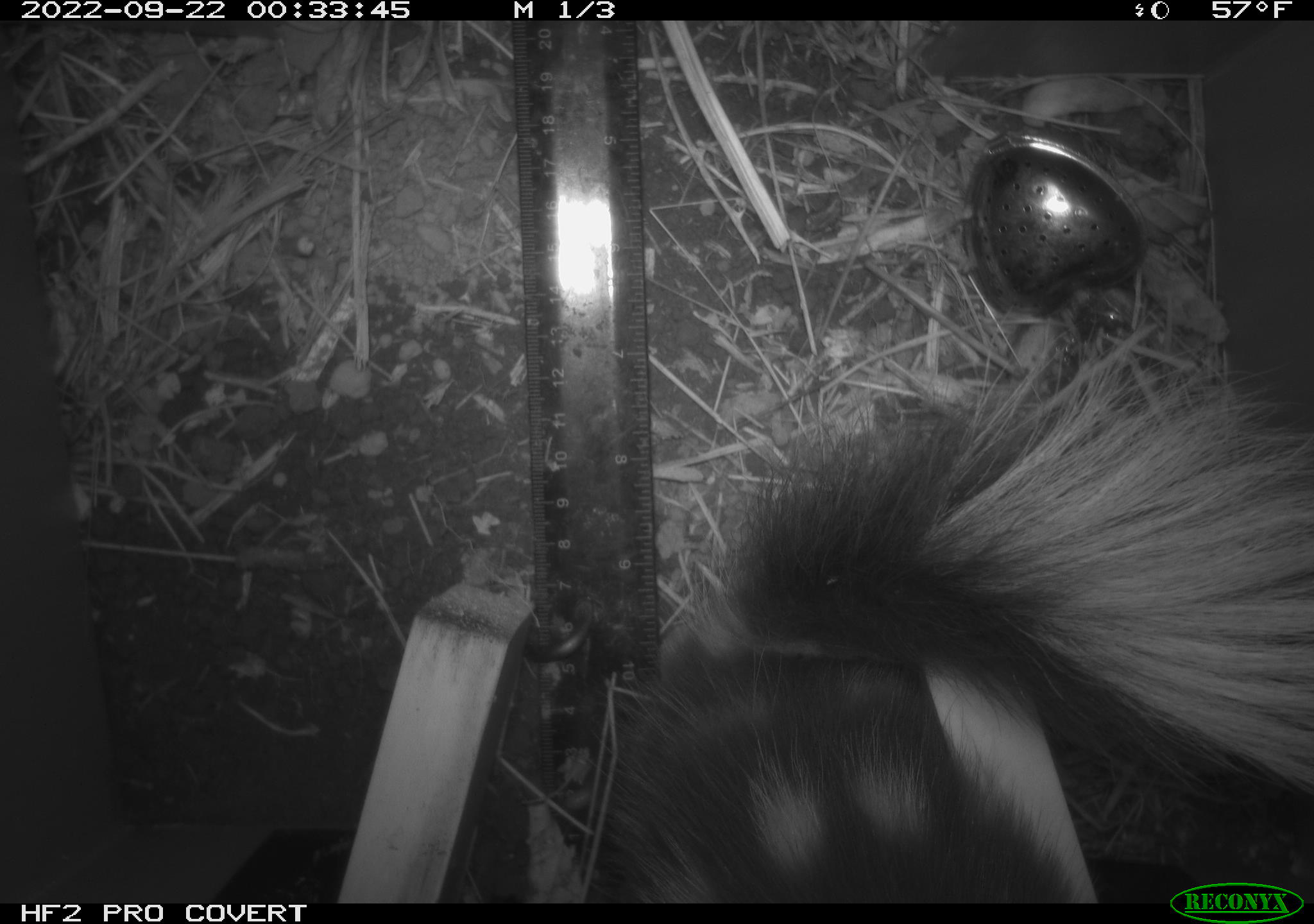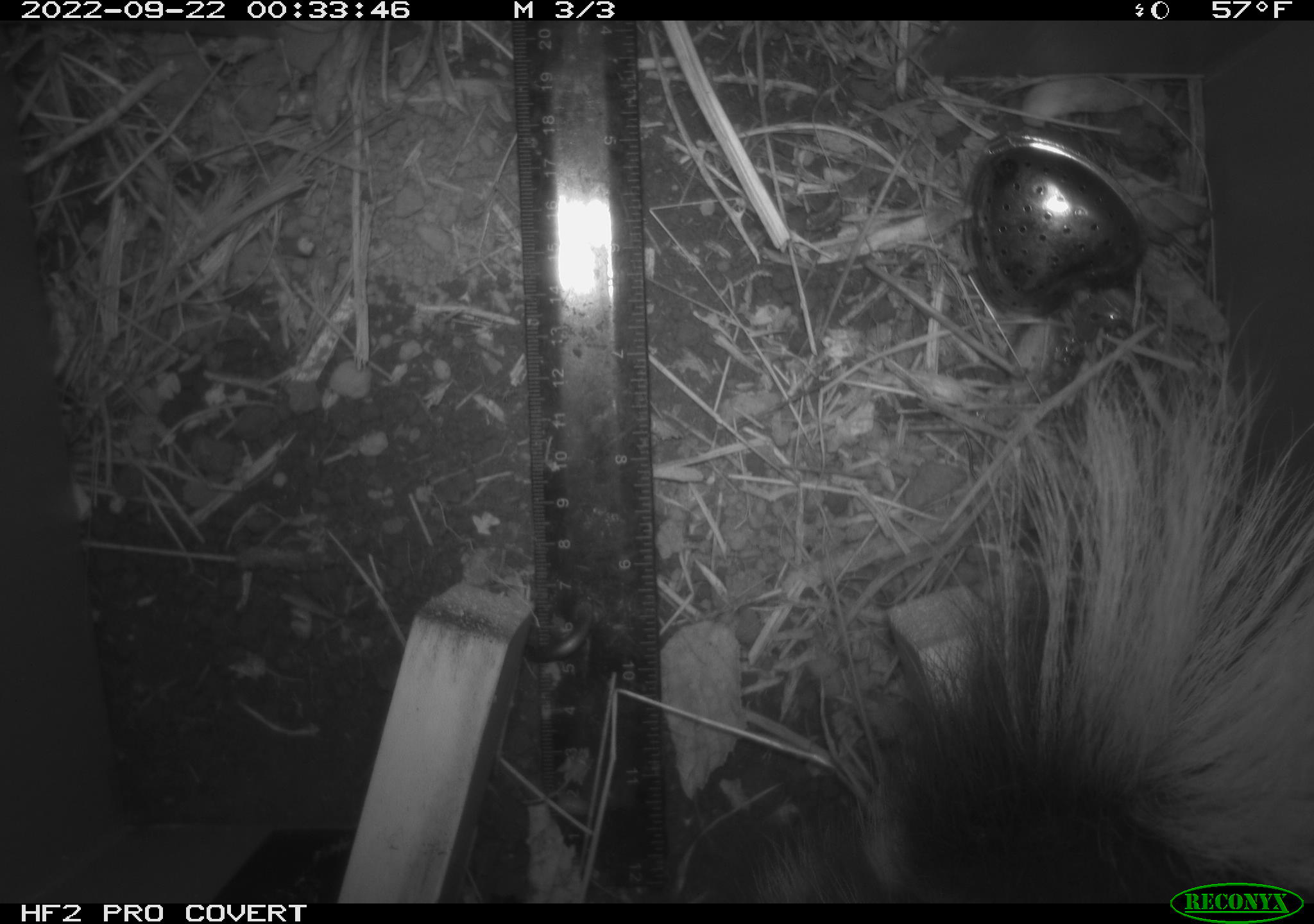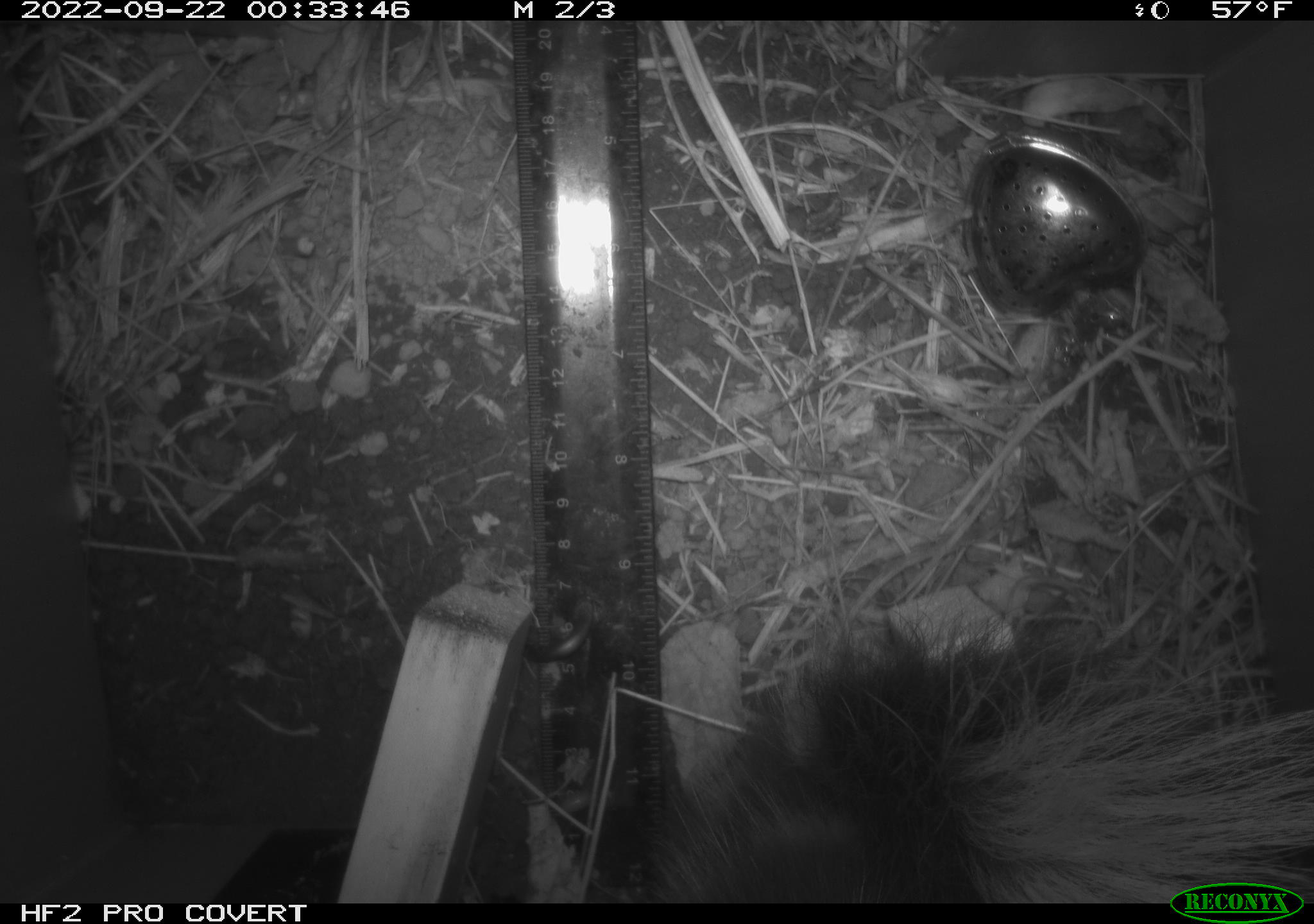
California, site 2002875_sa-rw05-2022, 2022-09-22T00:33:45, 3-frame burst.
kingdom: Animalia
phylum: Chordata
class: Mammalia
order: Carnivora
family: Mephitidae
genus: Spilogale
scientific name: Spilogale gracilis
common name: western spotted skunk